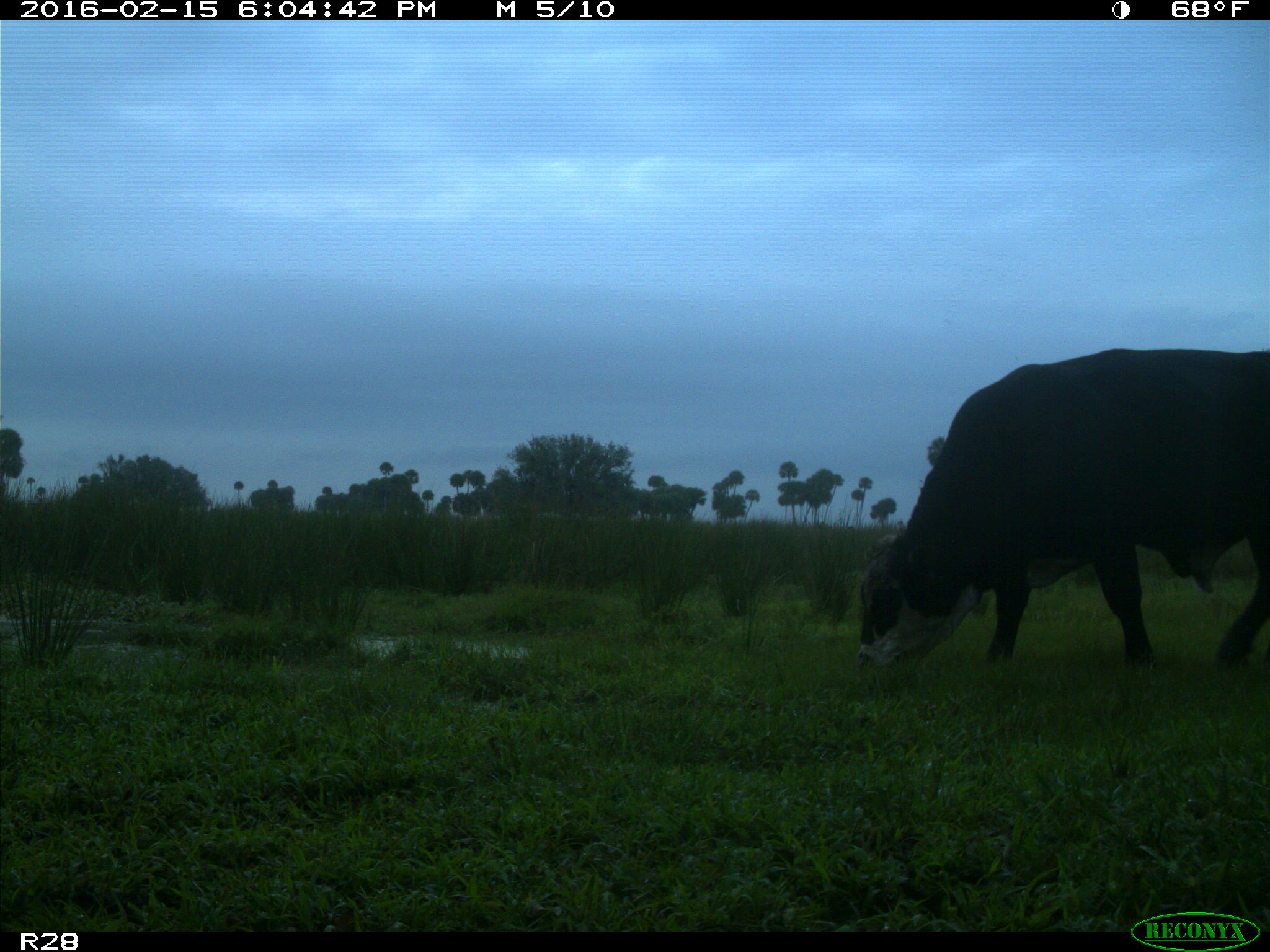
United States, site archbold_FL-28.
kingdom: Animalia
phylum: Chordata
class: Mammalia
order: Artiodactyla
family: Bovidae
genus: Bos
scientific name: Bos taurus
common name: domestic cow